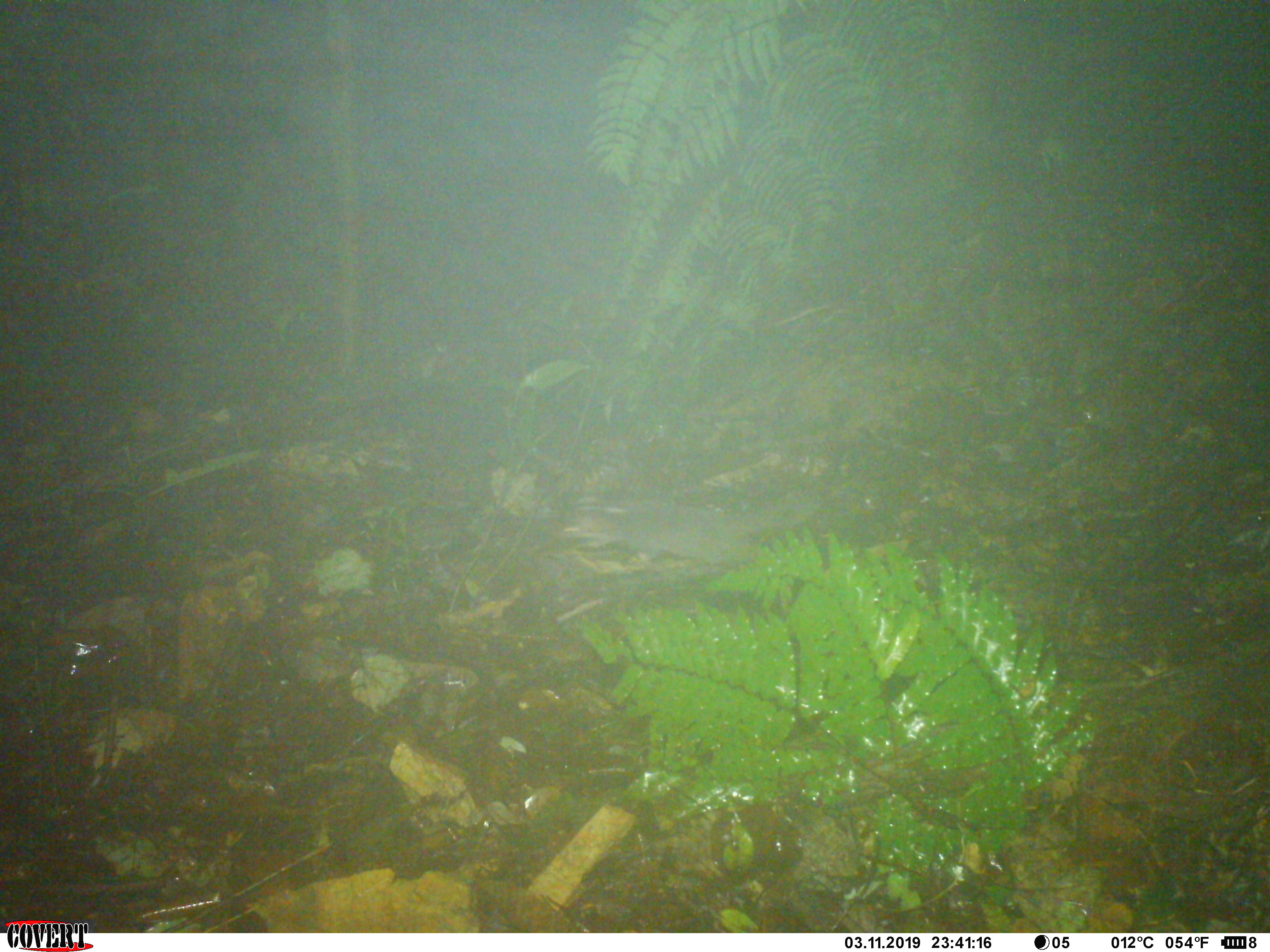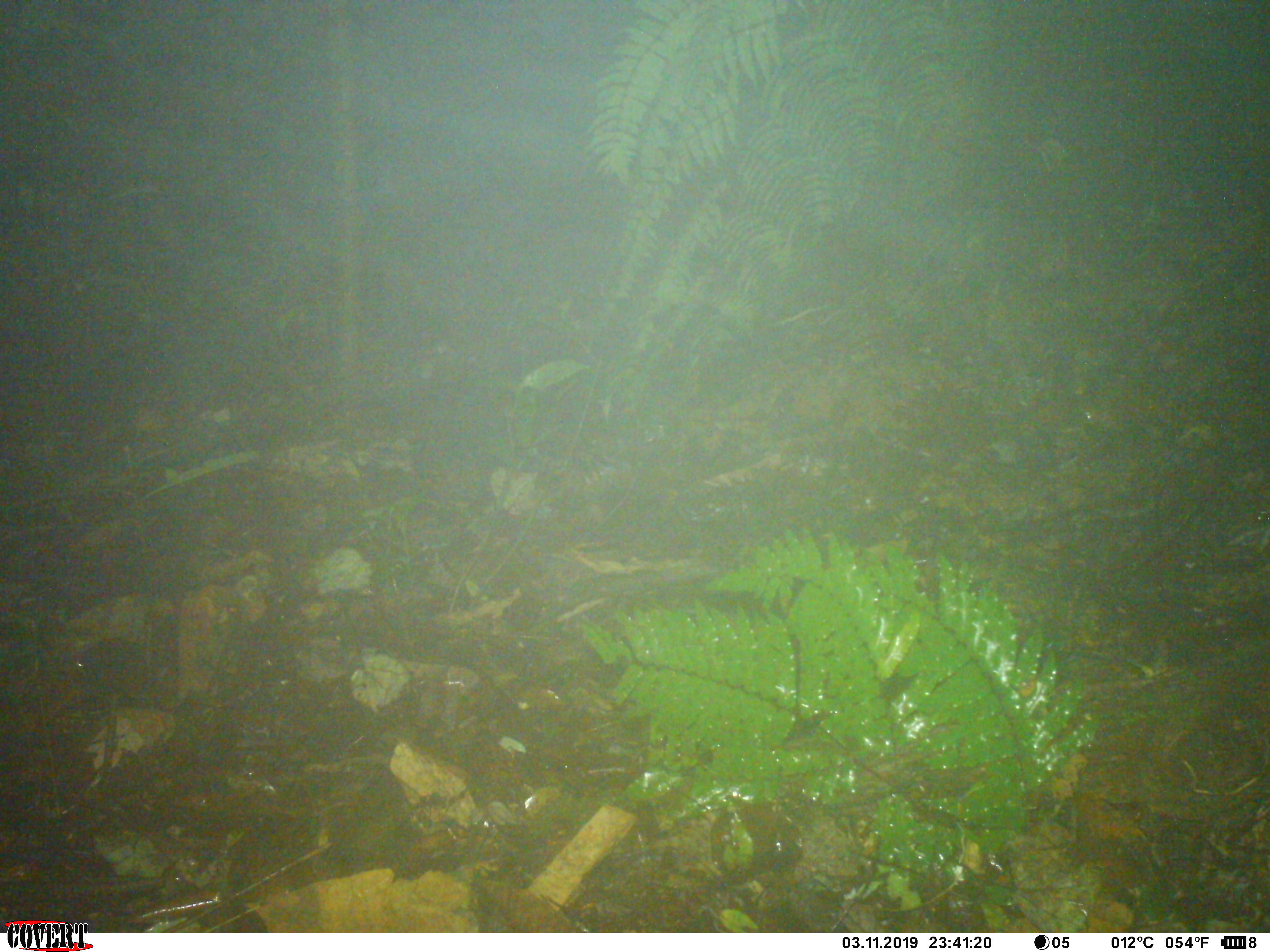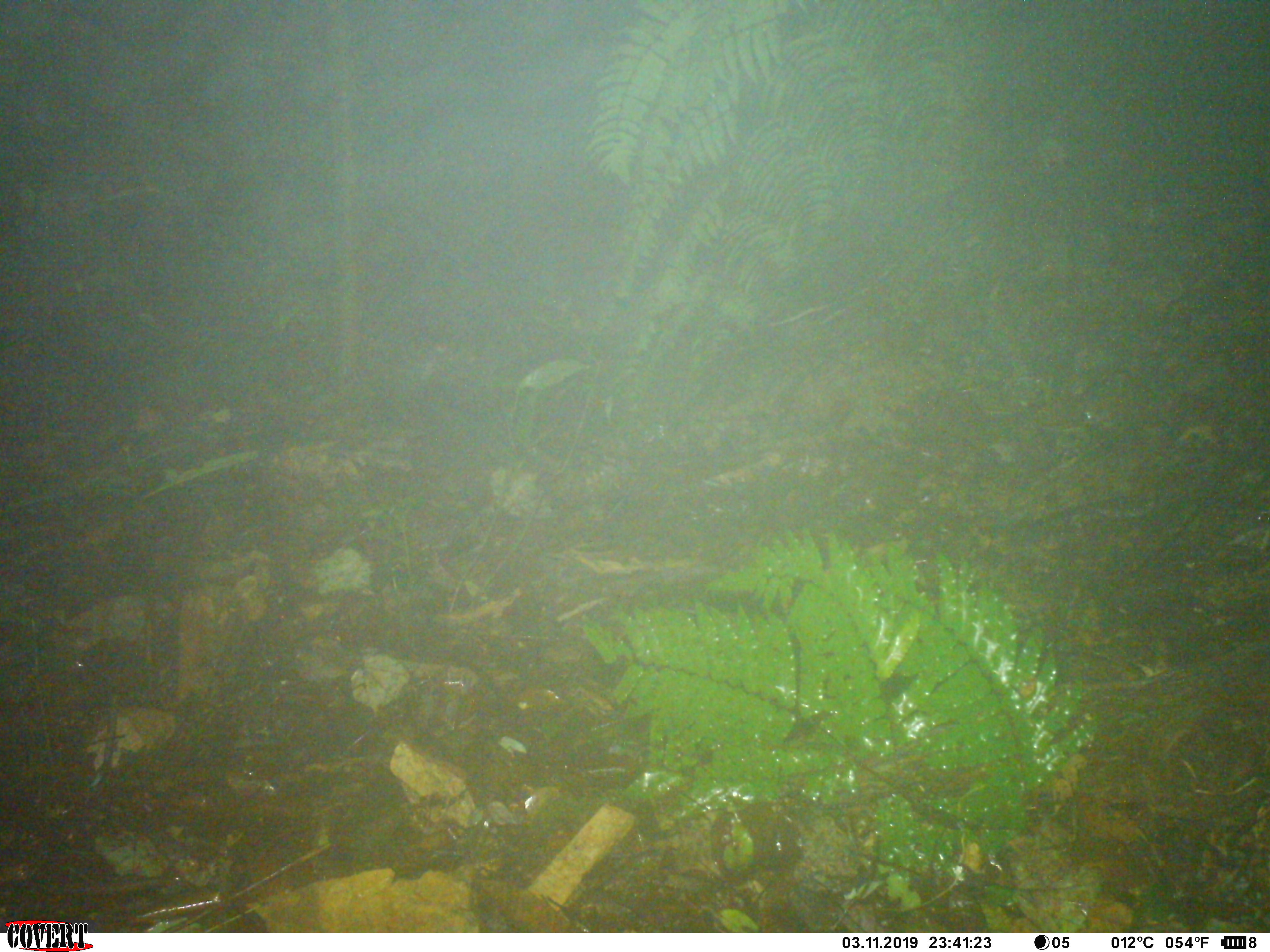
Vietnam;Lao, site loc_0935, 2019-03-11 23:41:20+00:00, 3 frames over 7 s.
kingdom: Animalia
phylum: Chordata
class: Mammalia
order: Carnivora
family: Mustelidae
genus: Melogale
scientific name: Melogale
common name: ferret badger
Ferret badger (Melogale). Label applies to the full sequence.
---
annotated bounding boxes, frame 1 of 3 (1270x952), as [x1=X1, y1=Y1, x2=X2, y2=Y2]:
ferret badger: [x1=564, y1=495, x2=823, y2=573]